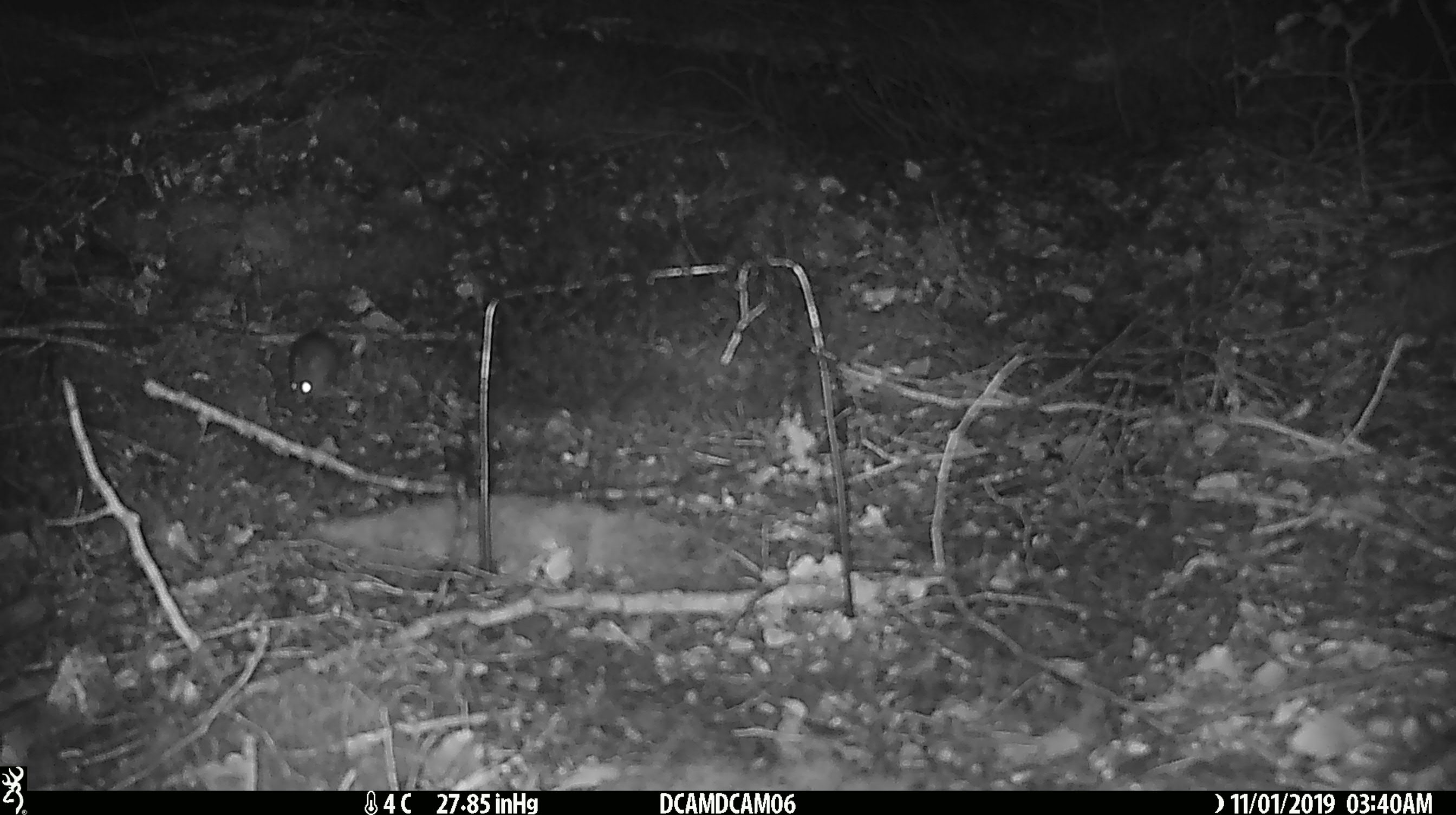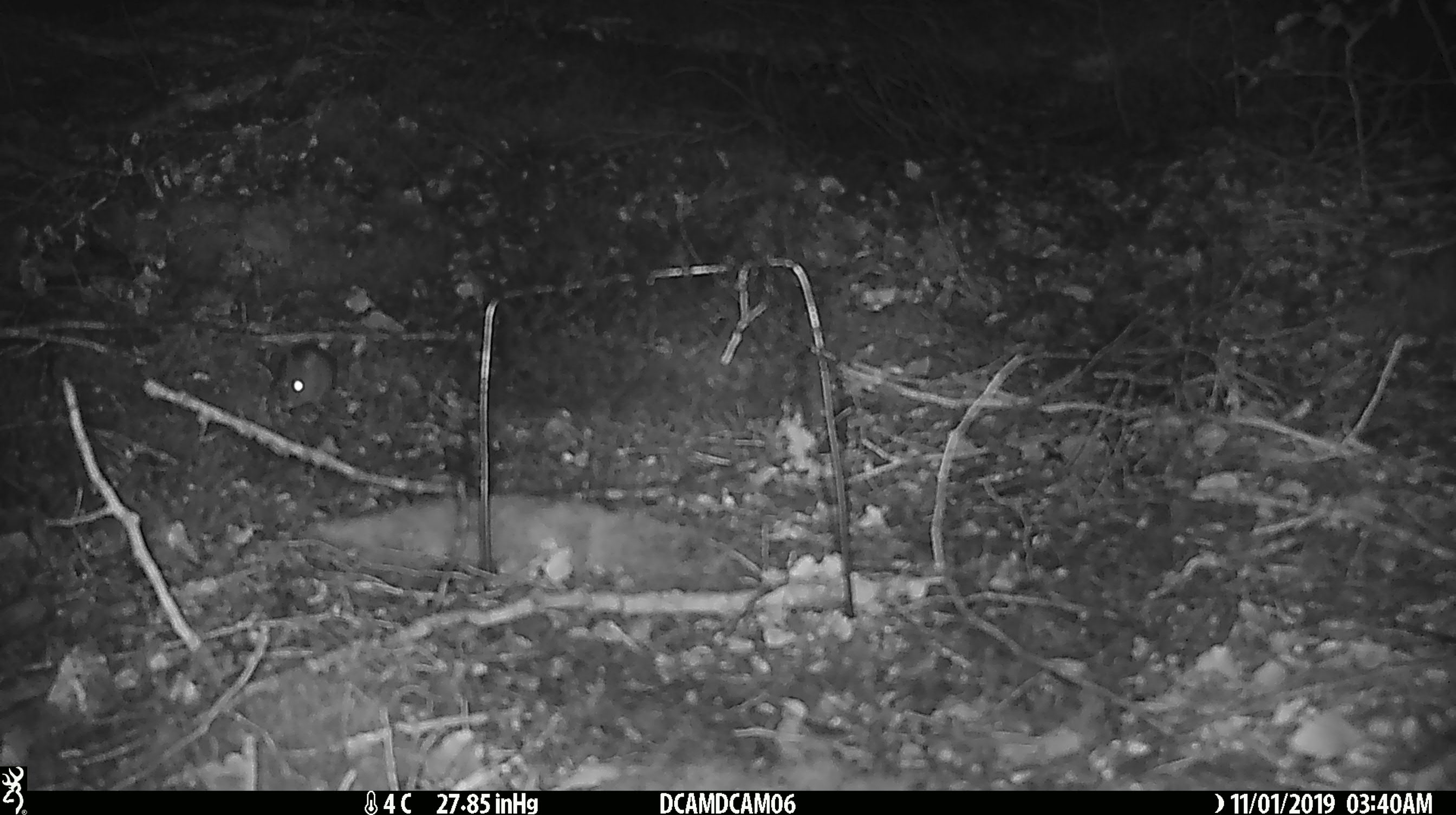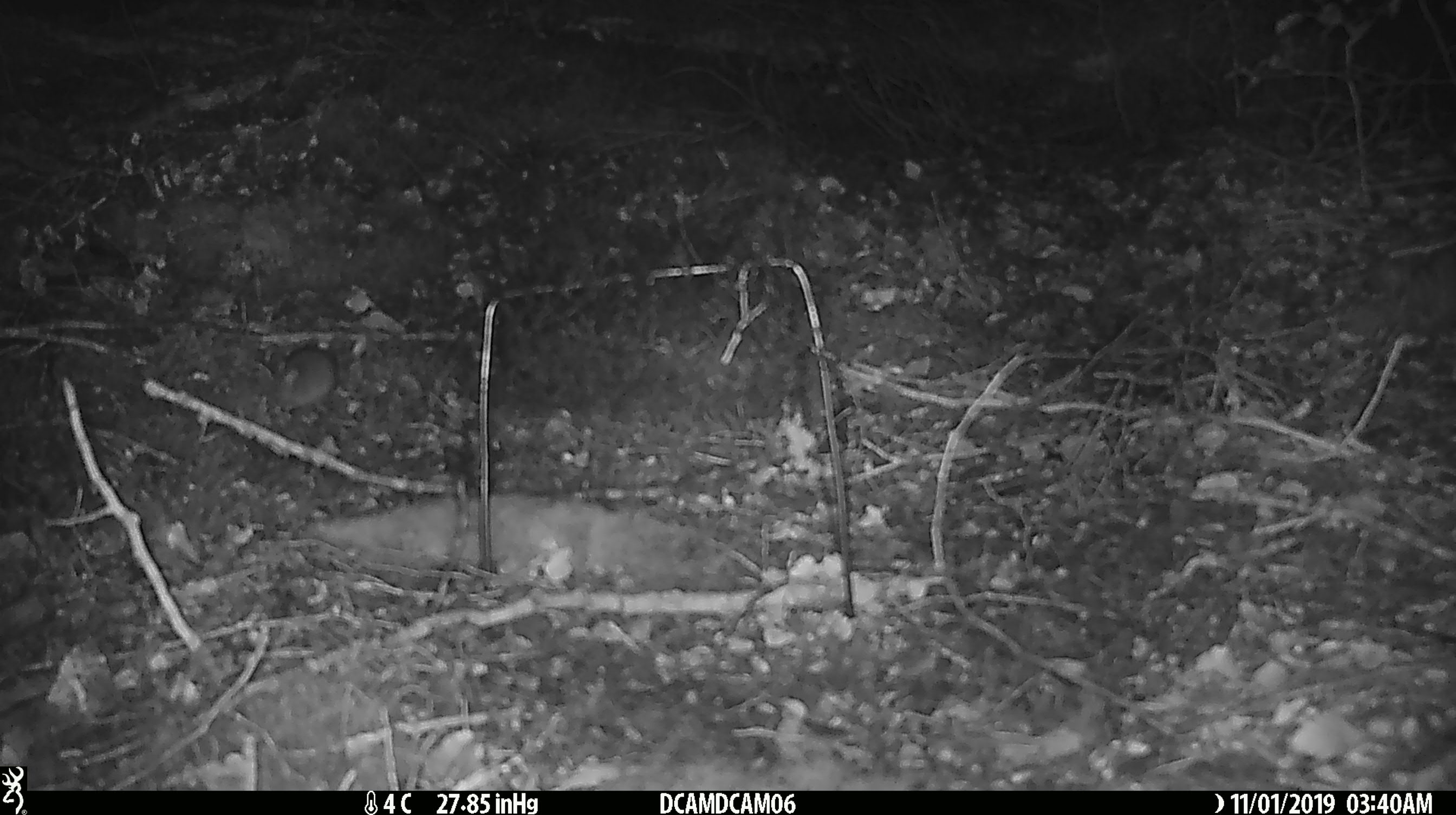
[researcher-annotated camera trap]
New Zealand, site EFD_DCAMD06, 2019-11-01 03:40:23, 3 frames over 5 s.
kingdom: Animalia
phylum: Chordata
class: Mammalia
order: Rodentia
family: Muridae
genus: Mus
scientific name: Mus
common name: mouse